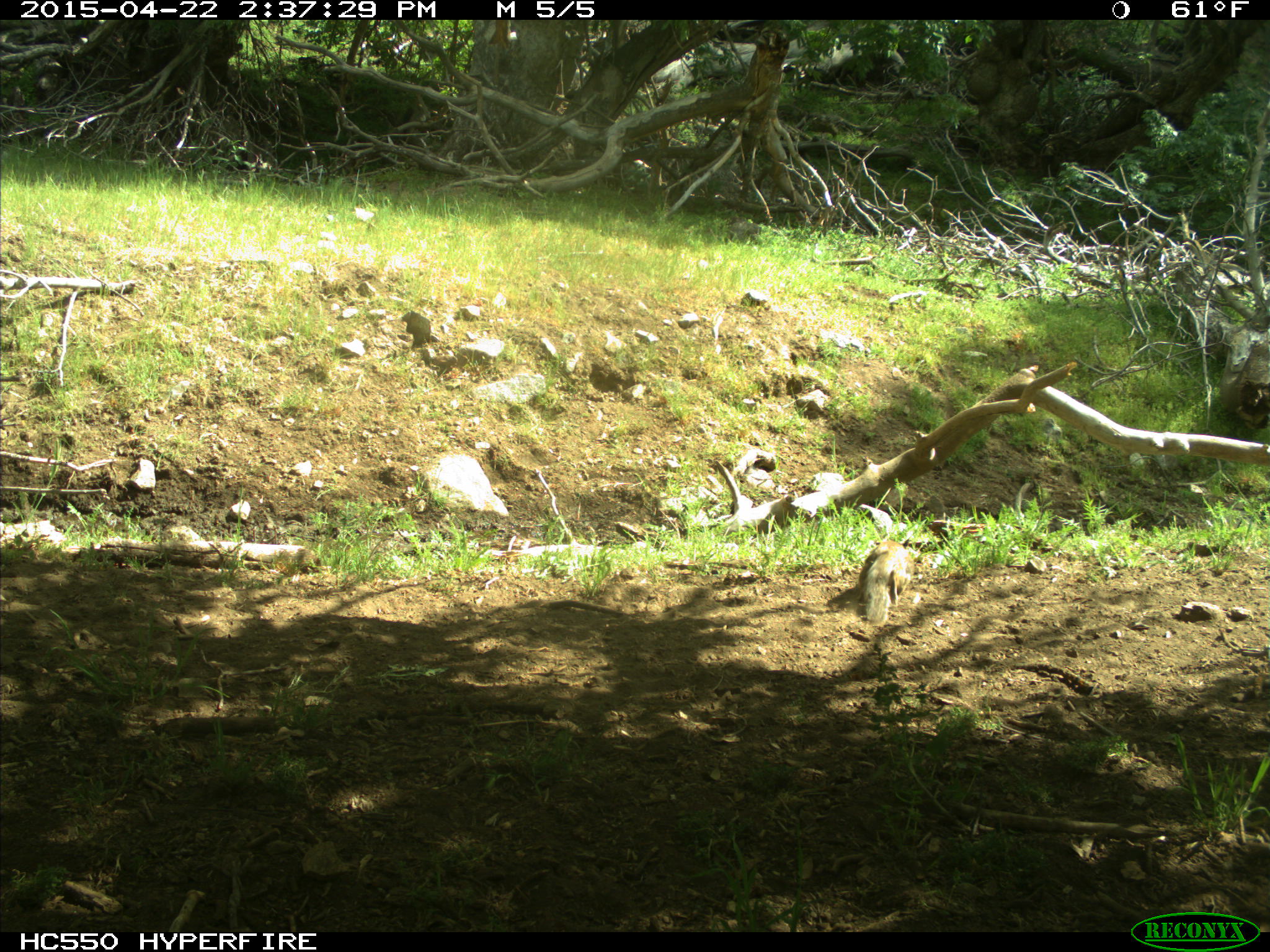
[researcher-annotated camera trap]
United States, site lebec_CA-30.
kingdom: Animalia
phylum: Chordata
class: Mammalia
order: Rodentia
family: Sciuridae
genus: Otospermophilus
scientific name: Otospermophilus beecheyi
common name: california ground squirrel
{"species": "Otospermophilus beecheyi (california ground squirrel)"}